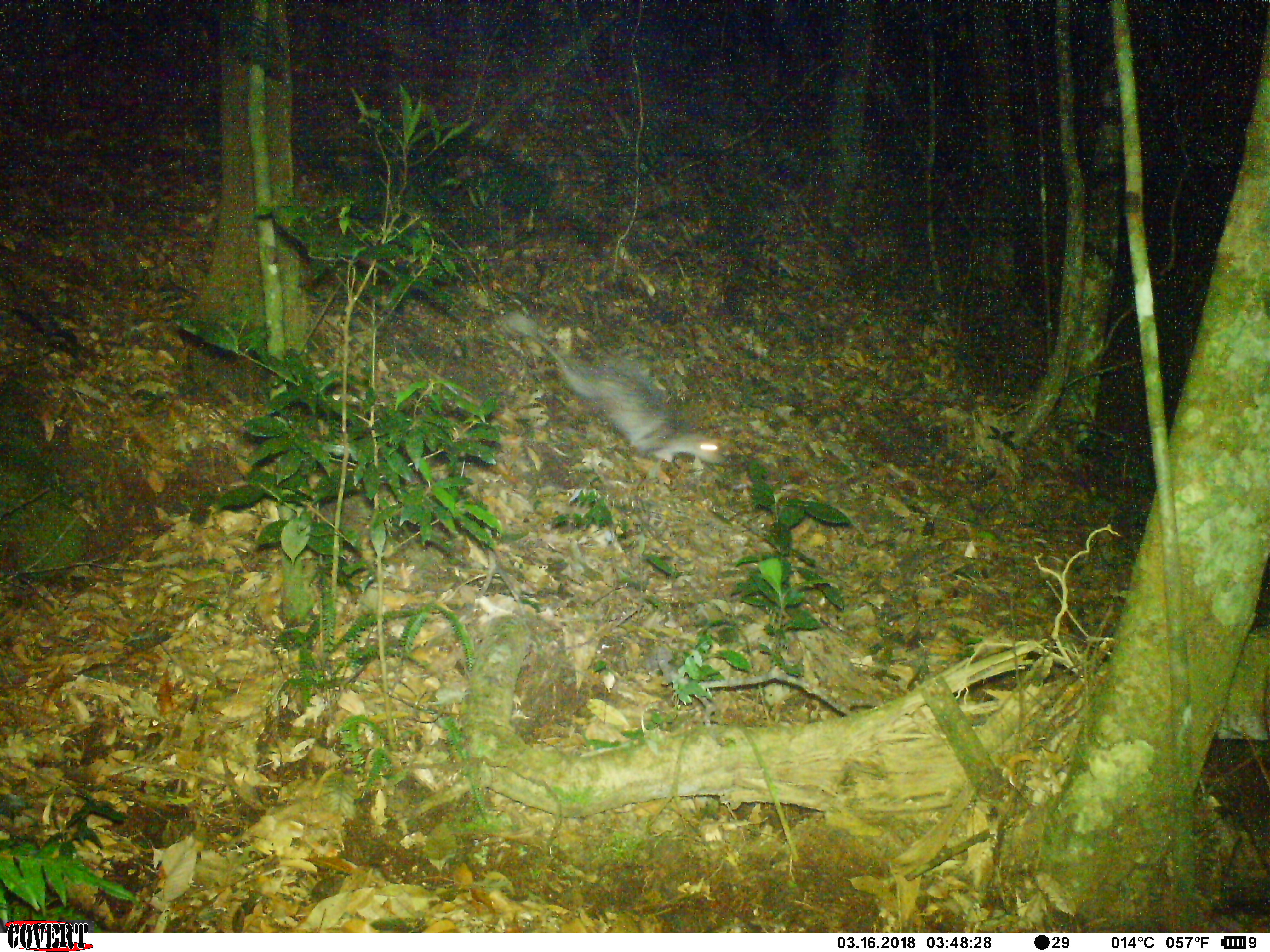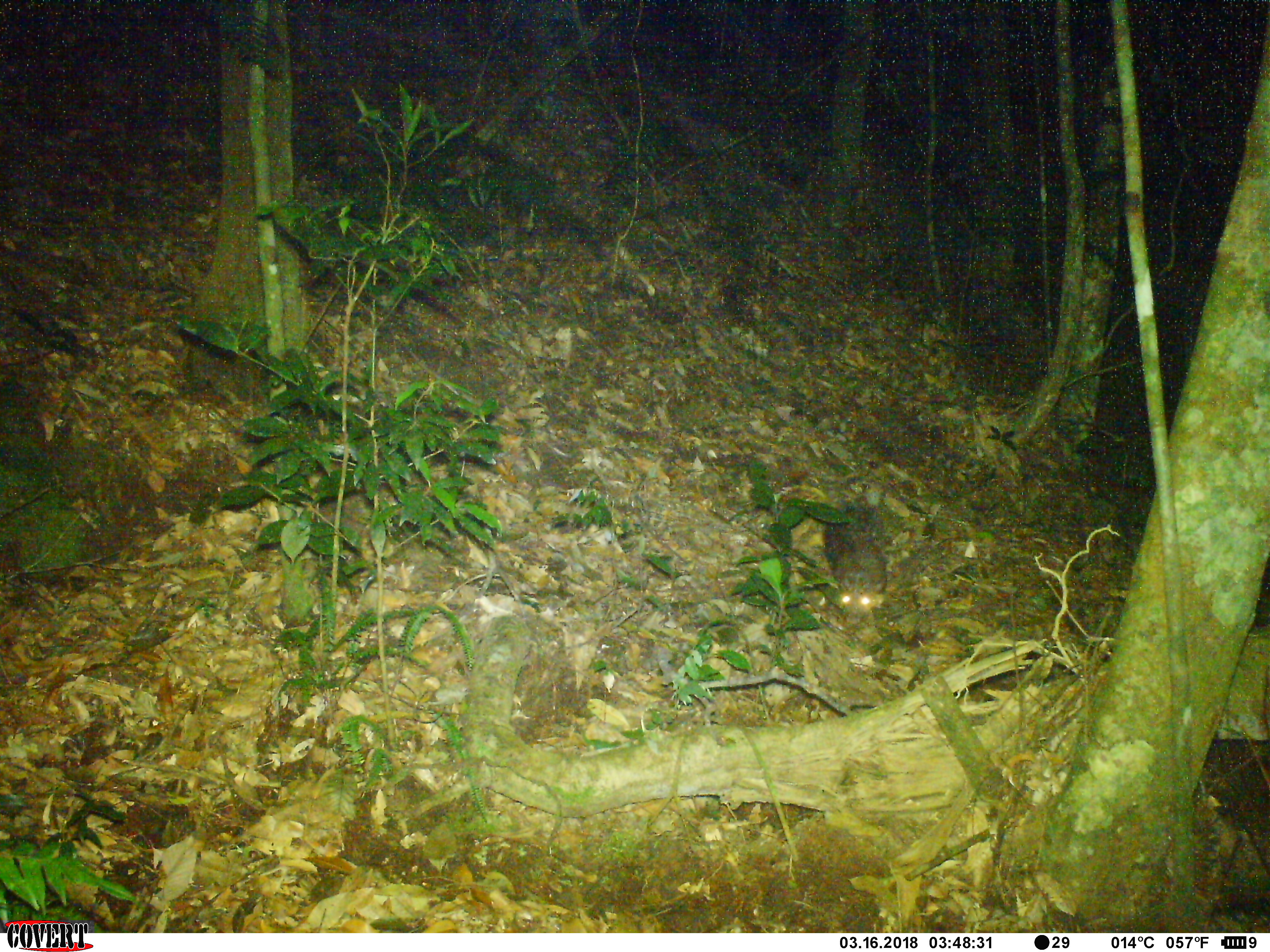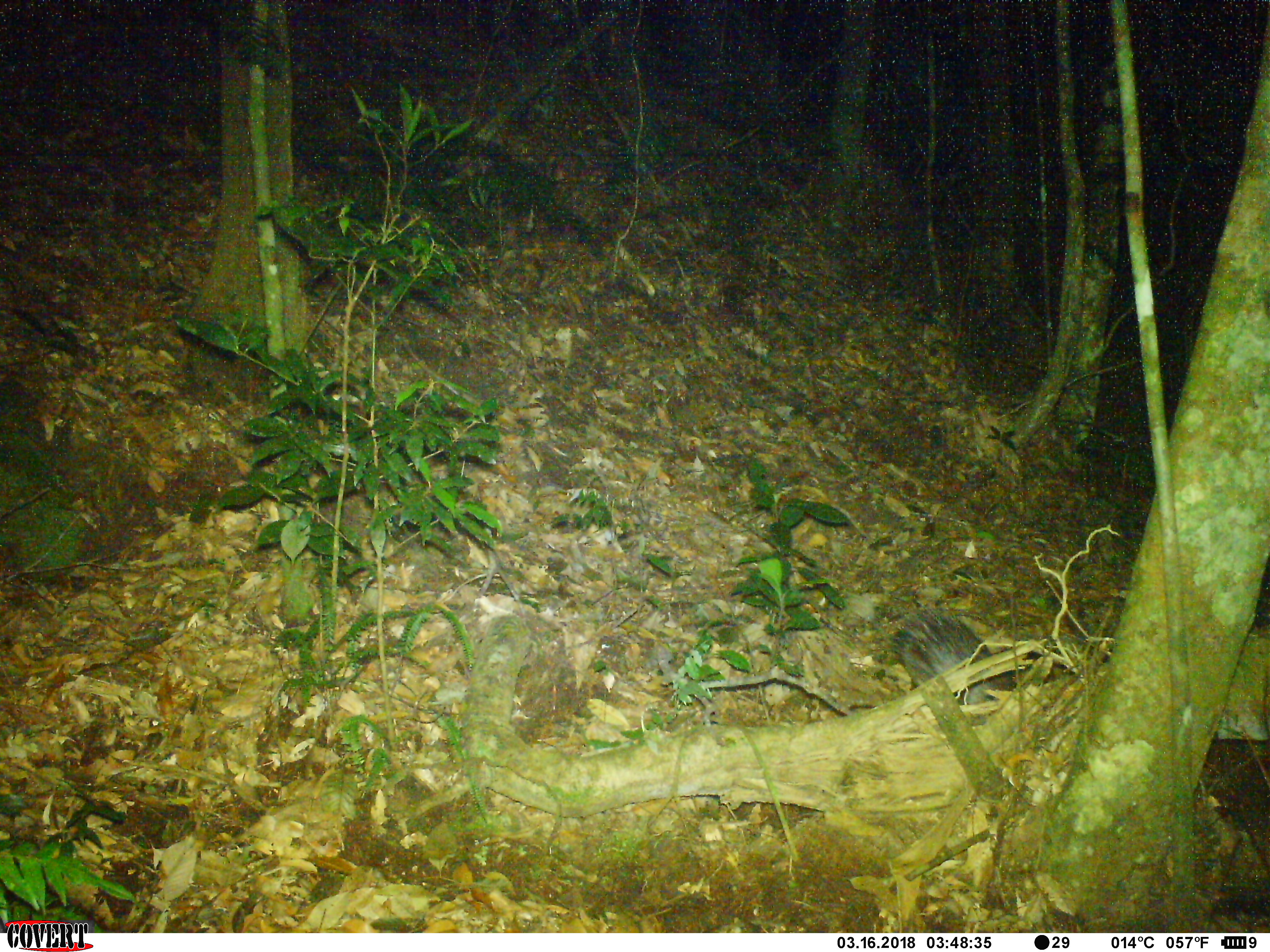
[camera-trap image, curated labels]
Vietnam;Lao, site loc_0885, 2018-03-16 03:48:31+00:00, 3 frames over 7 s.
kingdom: Animalia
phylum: Chordata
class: Mammalia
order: Rodentia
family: Hystricidae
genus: Atherurus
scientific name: Atherurus macrourus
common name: asiatic brush-tailed porcupine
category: asiatic brush tailed porcupine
Asiatic brush tailed porcupine (asiatic brush-tailed porcupine) (Atherurus macrourus). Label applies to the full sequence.